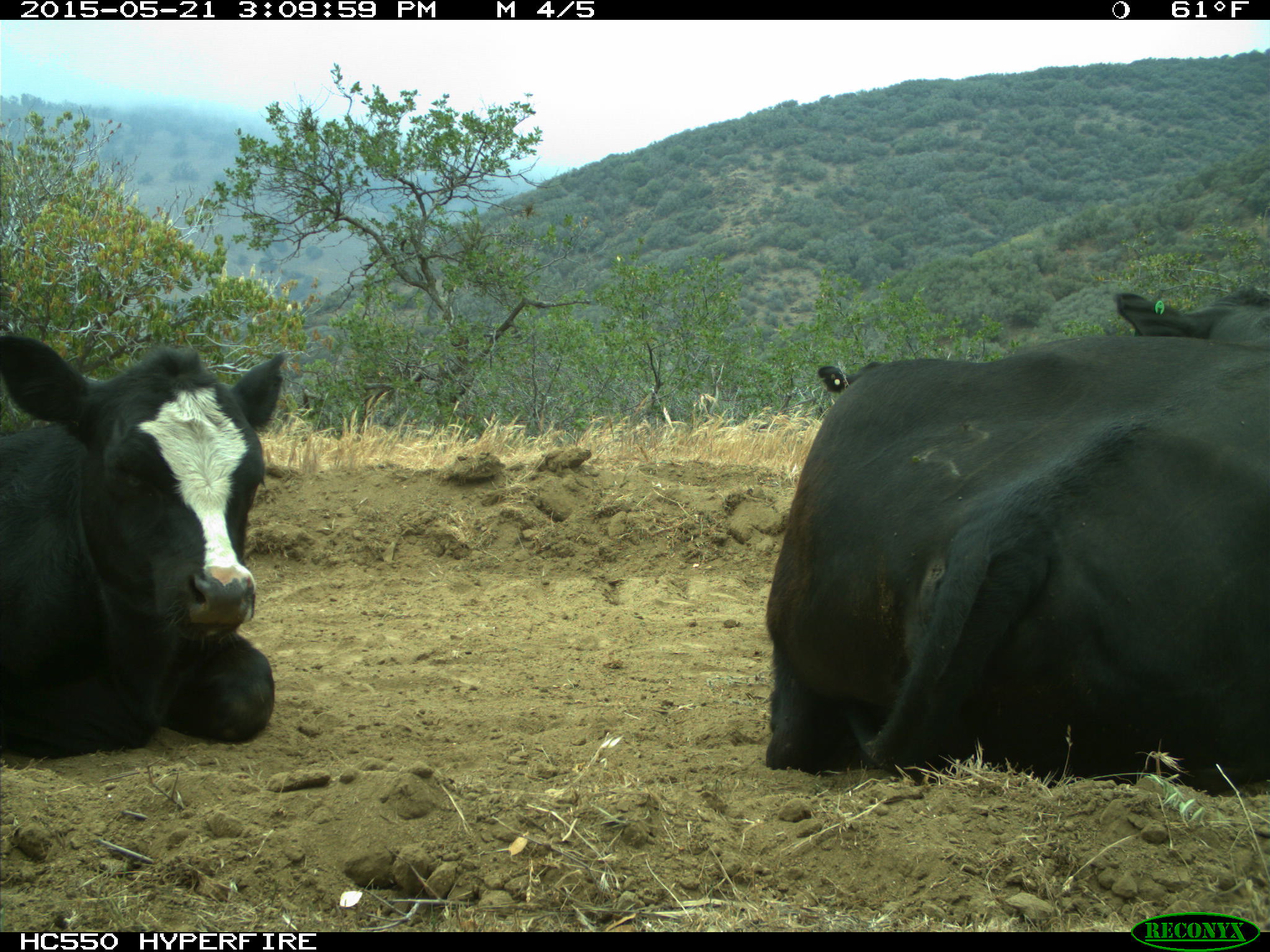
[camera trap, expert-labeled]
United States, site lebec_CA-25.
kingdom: Animalia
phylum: Chordata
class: Mammalia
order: Artiodactyla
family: Bovidae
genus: Bos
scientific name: Bos taurus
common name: domestic cow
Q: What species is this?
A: Bos taurus (domestic cow).